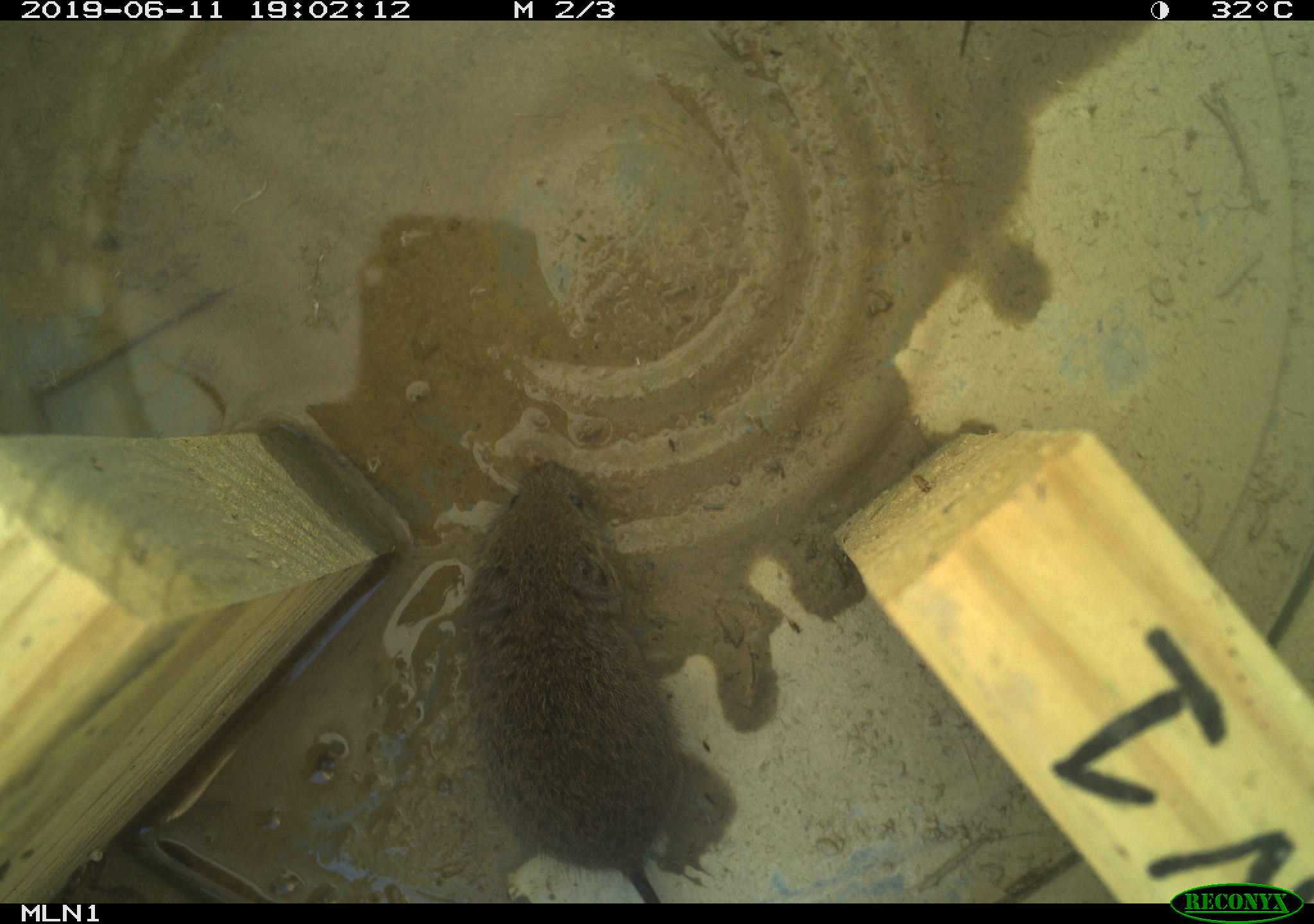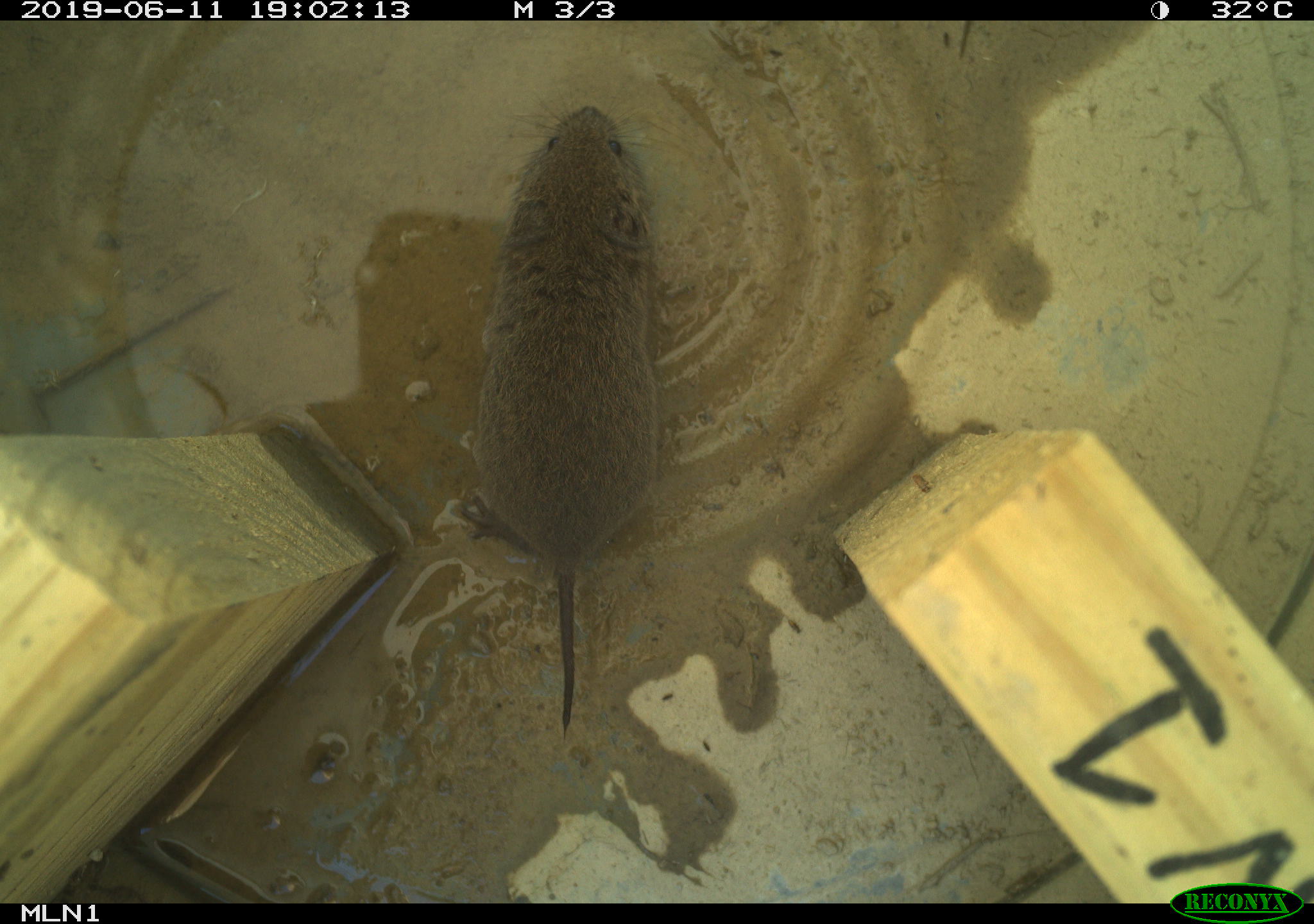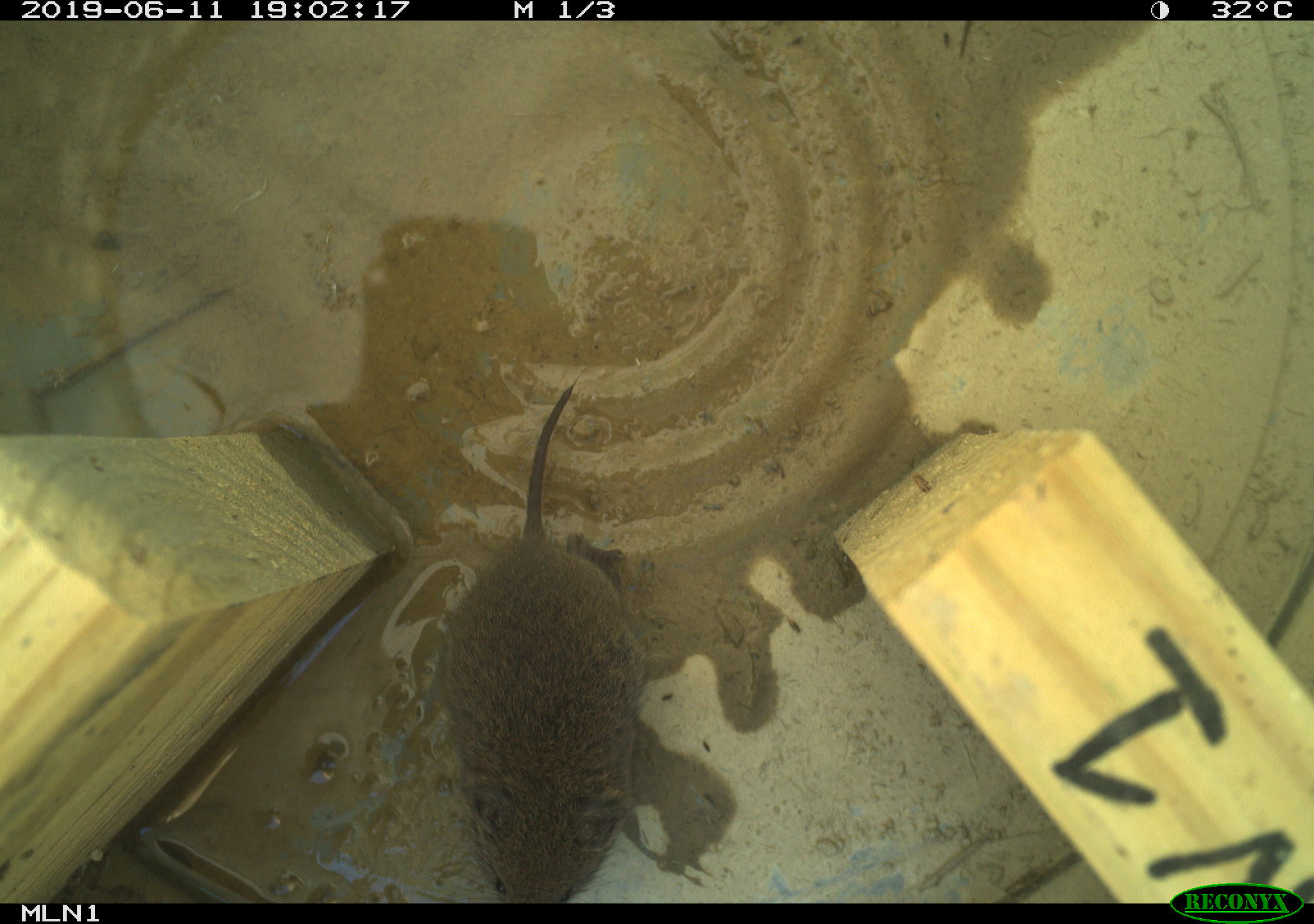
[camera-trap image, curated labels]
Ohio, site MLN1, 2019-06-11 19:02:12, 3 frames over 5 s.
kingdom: Animalia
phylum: Chordata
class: Mammalia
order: Rodentia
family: Cricetidae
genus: Microtus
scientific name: Microtus pennsylvanicus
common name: meadow vole